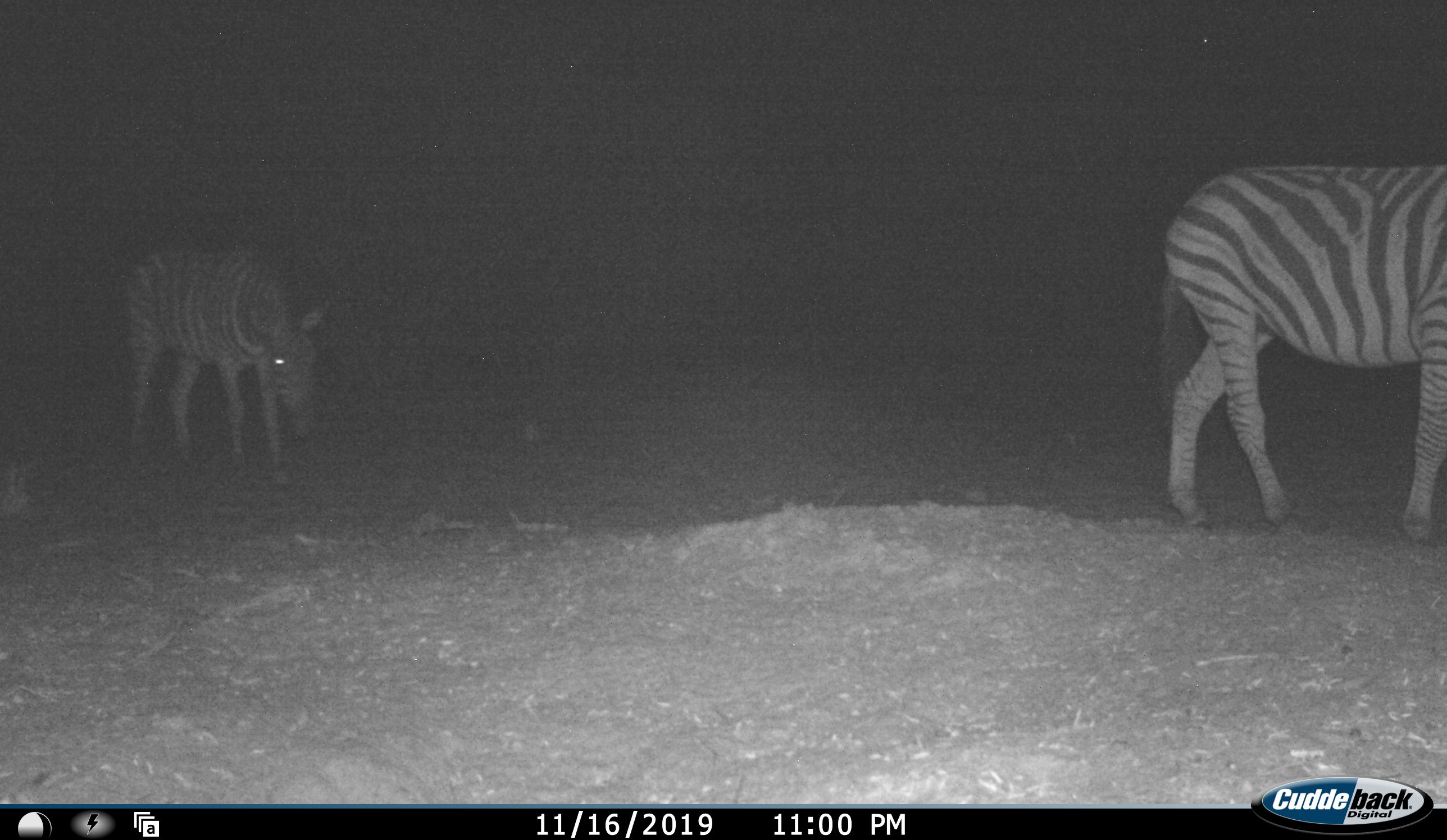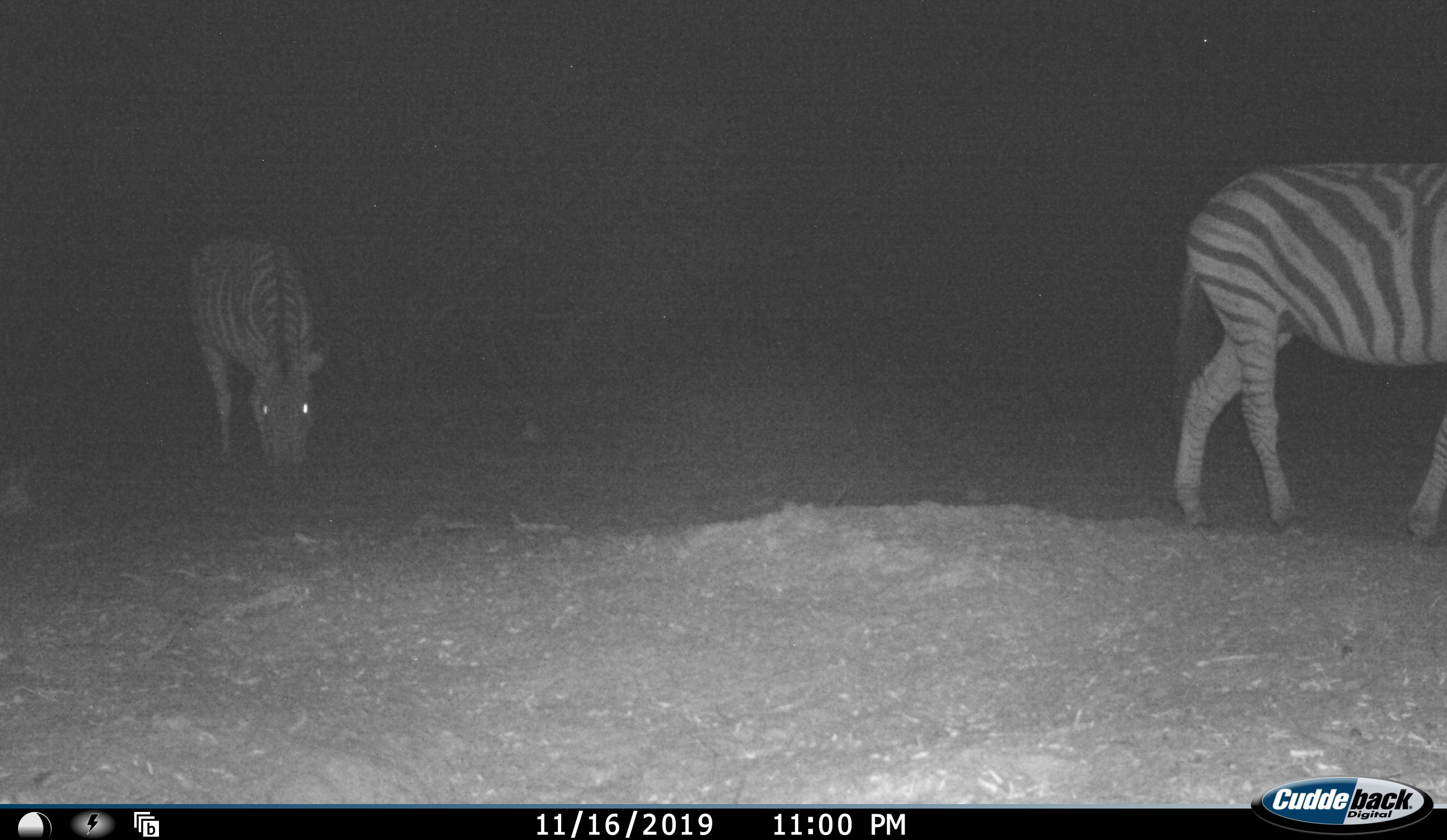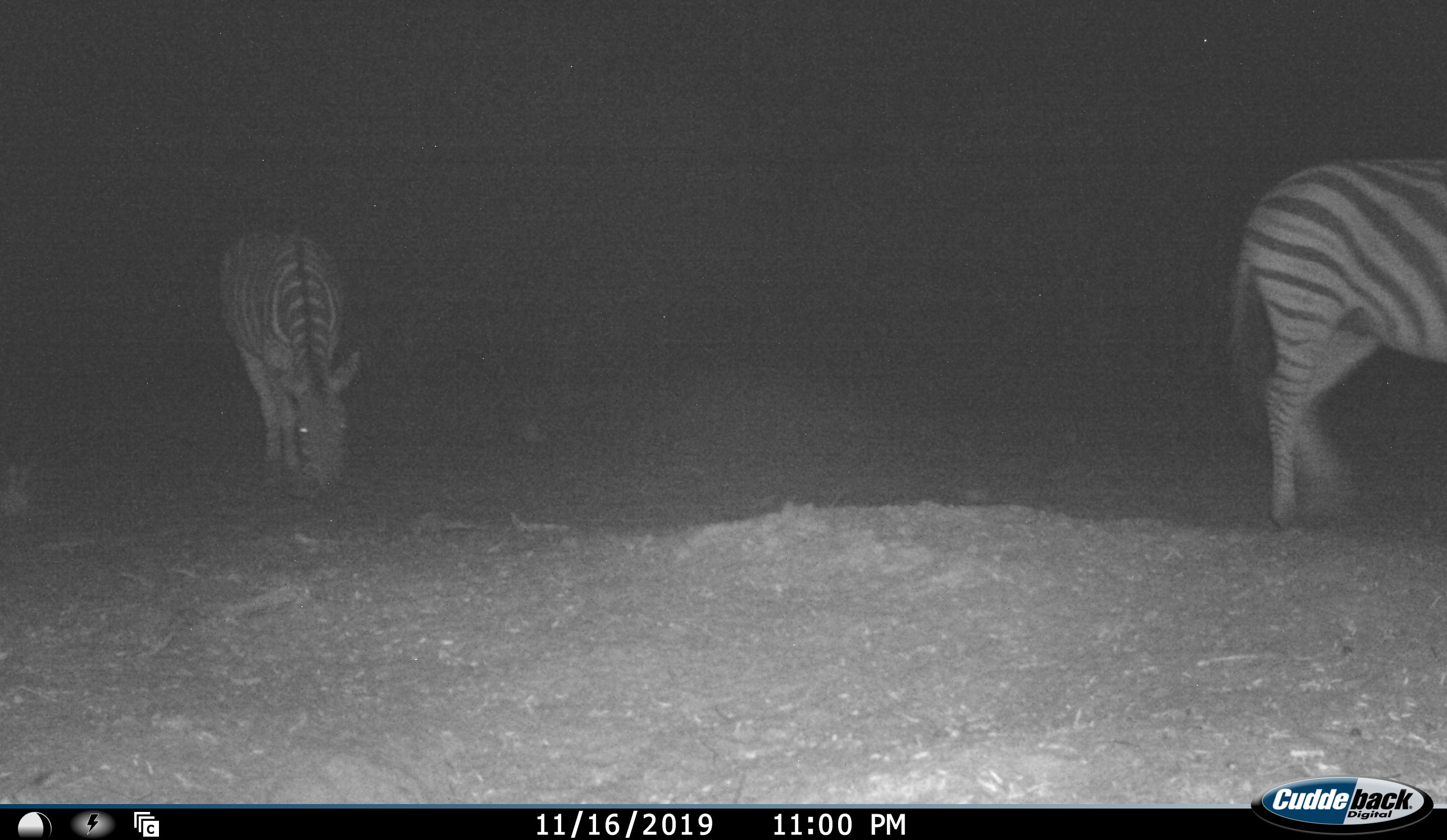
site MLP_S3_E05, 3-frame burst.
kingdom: Animalia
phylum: Chordata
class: Mammalia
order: Perissodactyla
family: Equidae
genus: Equus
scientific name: Equus quagga burchellii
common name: burchell's zebra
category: zebraburchells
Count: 2.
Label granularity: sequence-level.